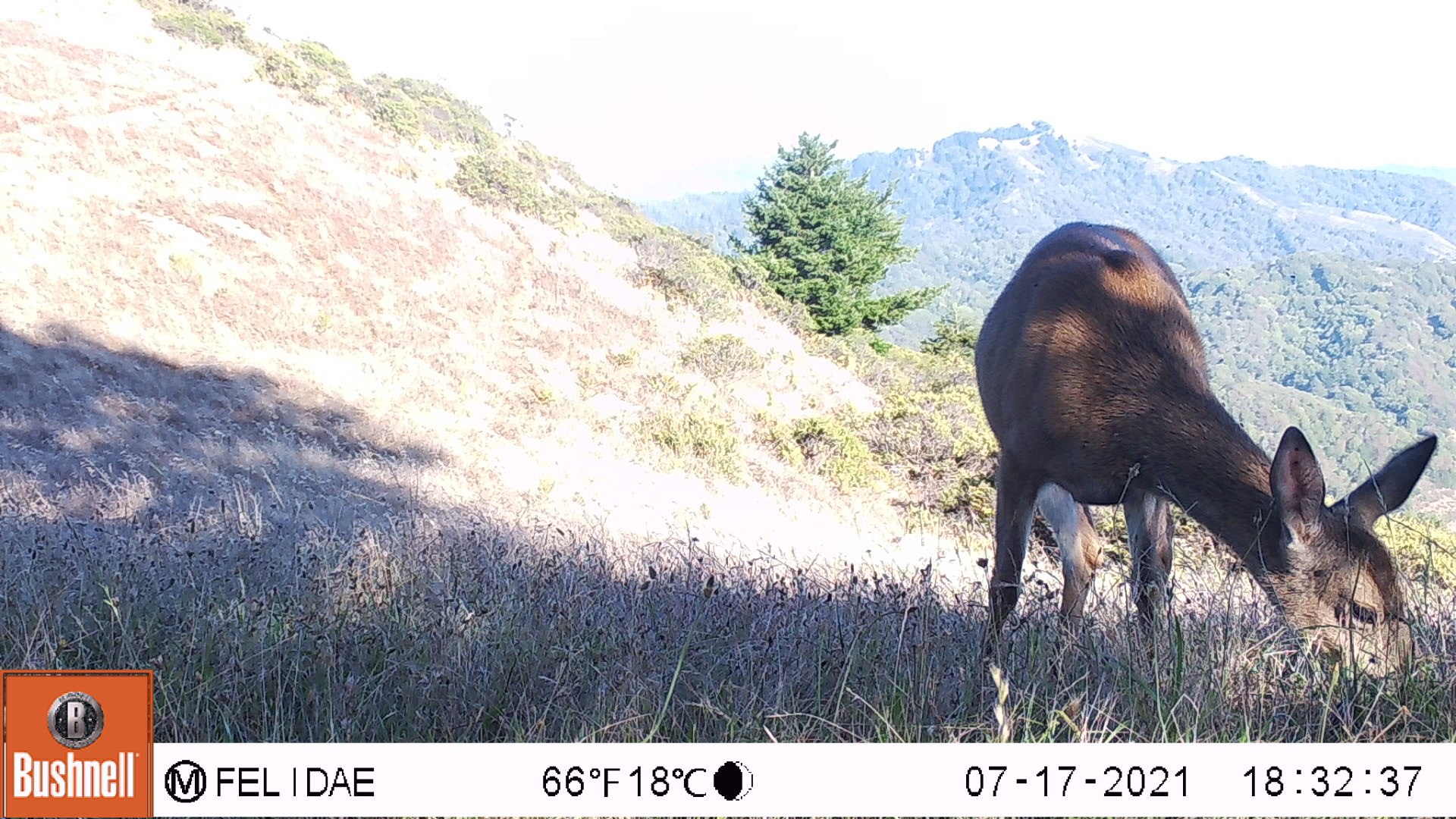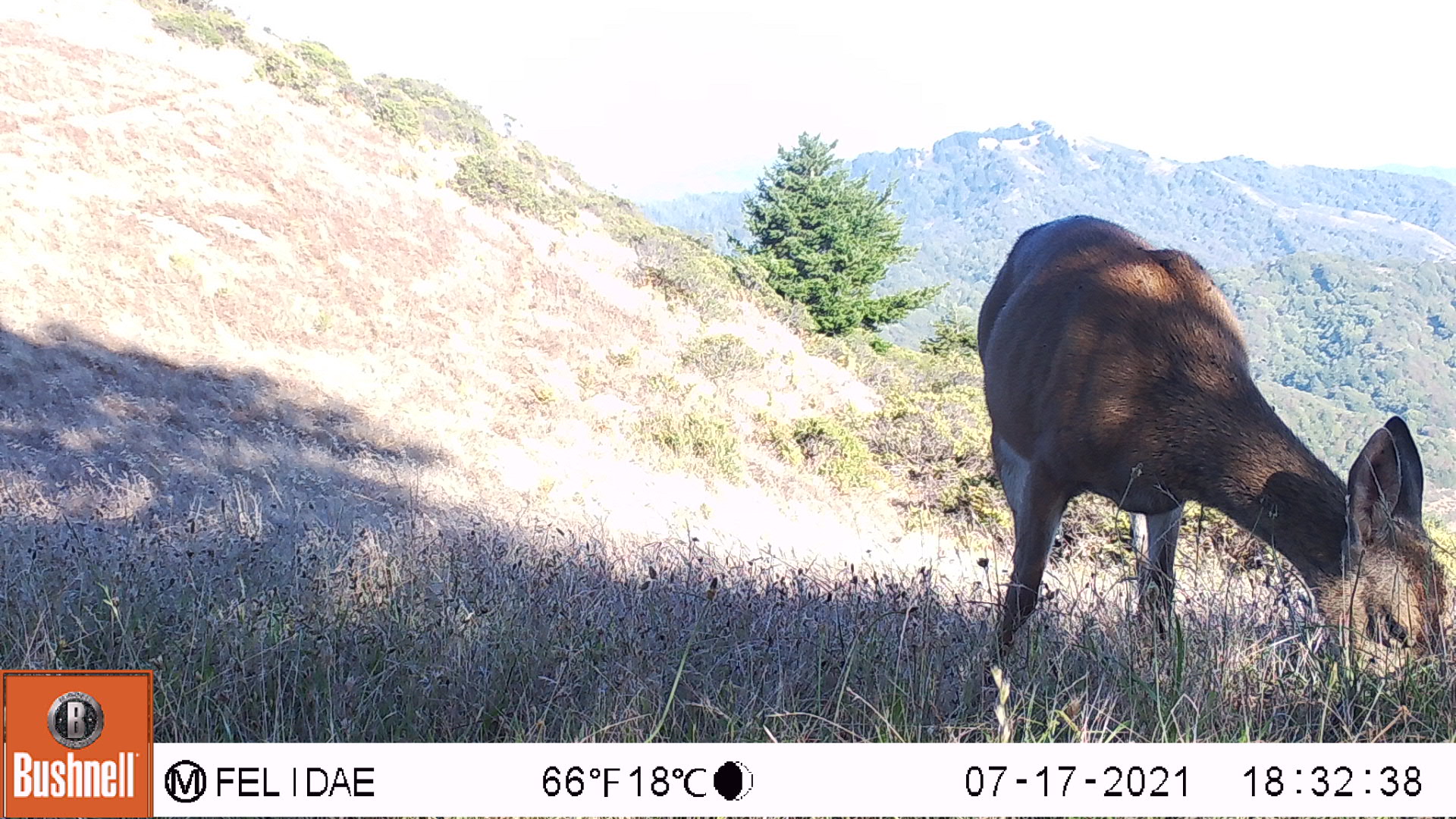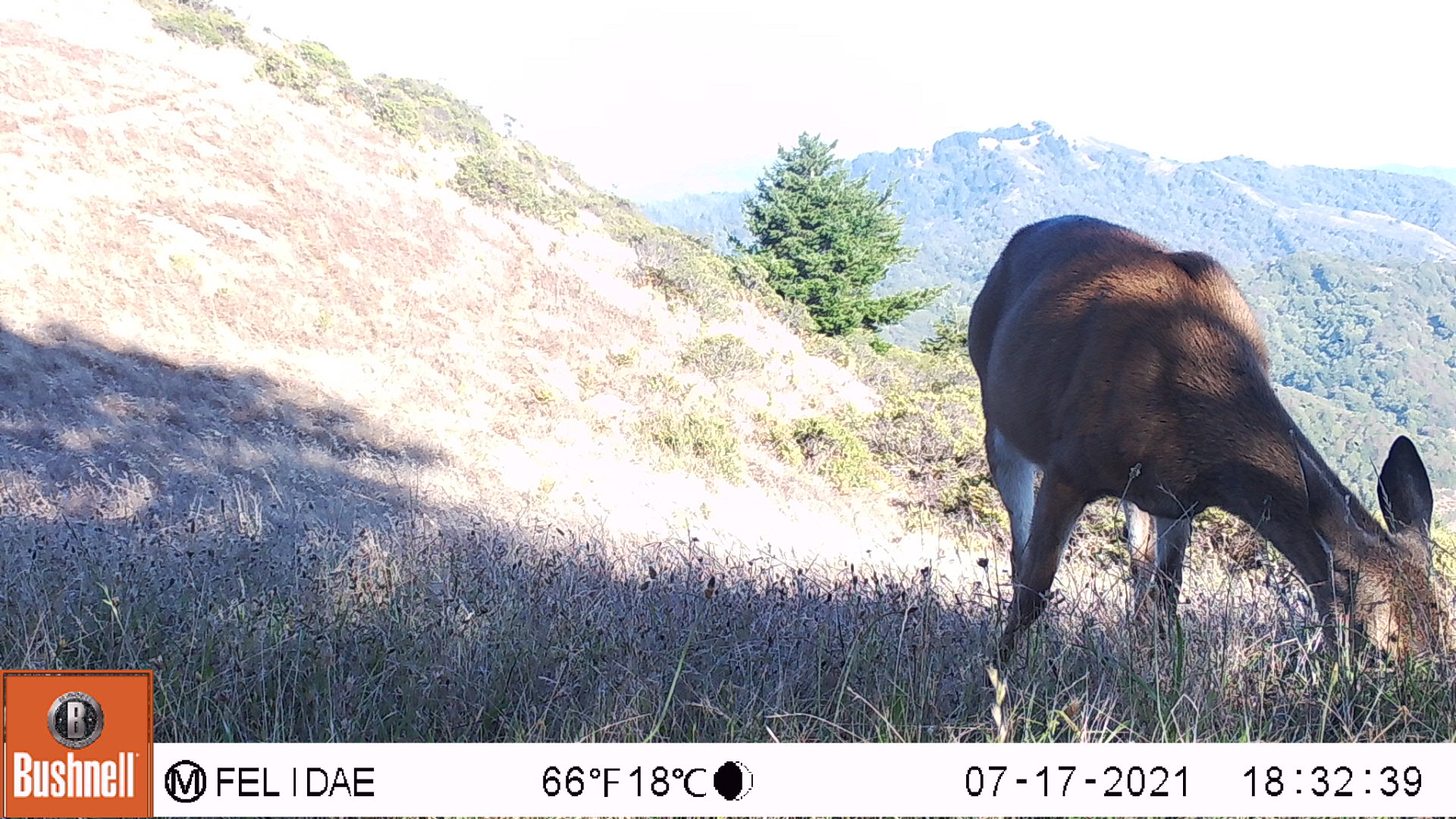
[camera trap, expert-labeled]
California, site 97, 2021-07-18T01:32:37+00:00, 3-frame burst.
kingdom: Animalia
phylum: Chordata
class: Mammalia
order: Artiodactyla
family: Cervidae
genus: Odocoileus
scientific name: Odocoileus hemionus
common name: mule deer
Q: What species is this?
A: Mule deer (Odocoileus hemionus).